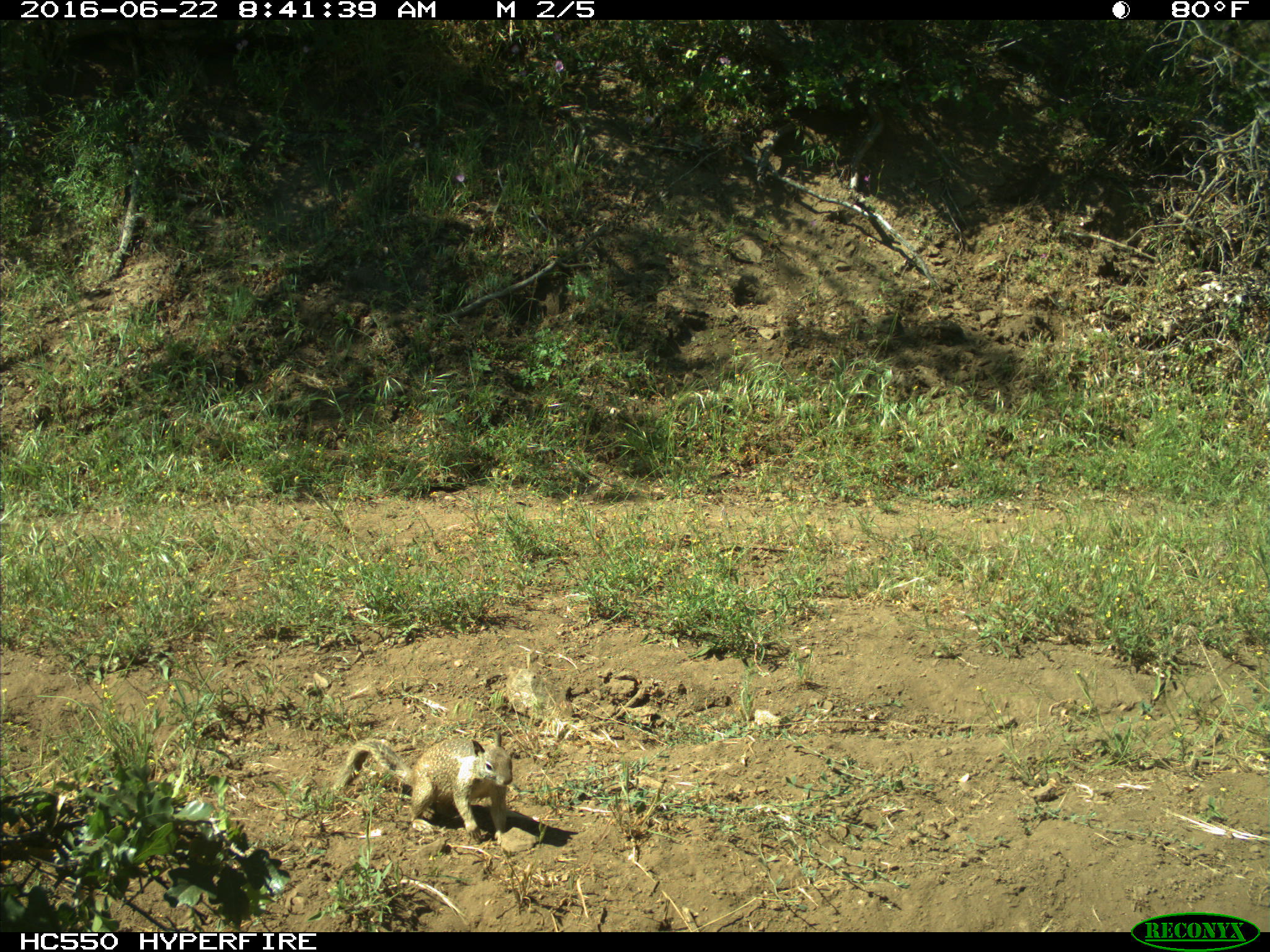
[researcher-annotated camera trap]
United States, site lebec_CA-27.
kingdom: Animalia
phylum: Chordata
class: Mammalia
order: Rodentia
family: Sciuridae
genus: Otospermophilus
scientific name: Otospermophilus beecheyi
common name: california ground squirrel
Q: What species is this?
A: Otospermophilus beecheyi (california ground squirrel).